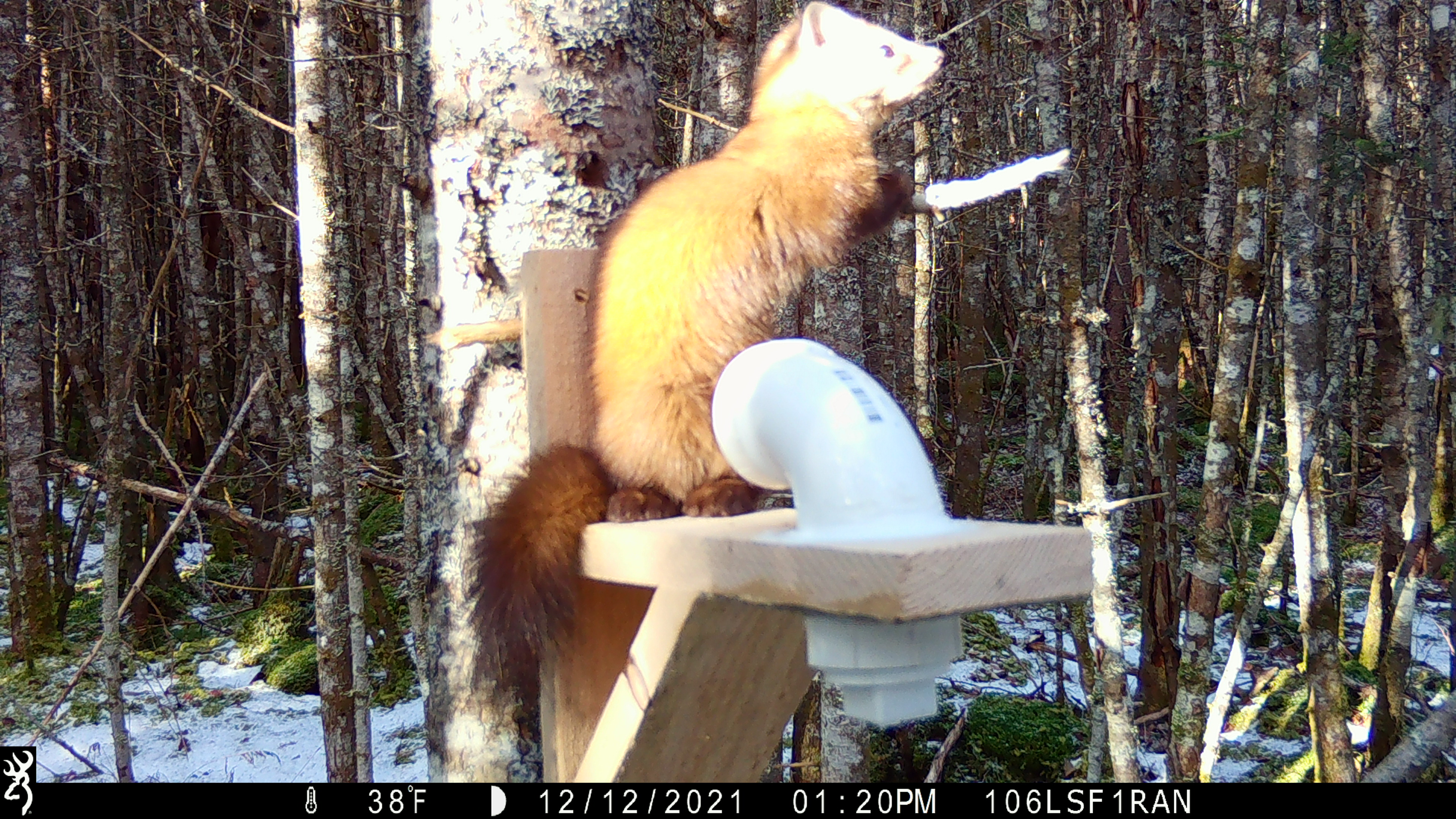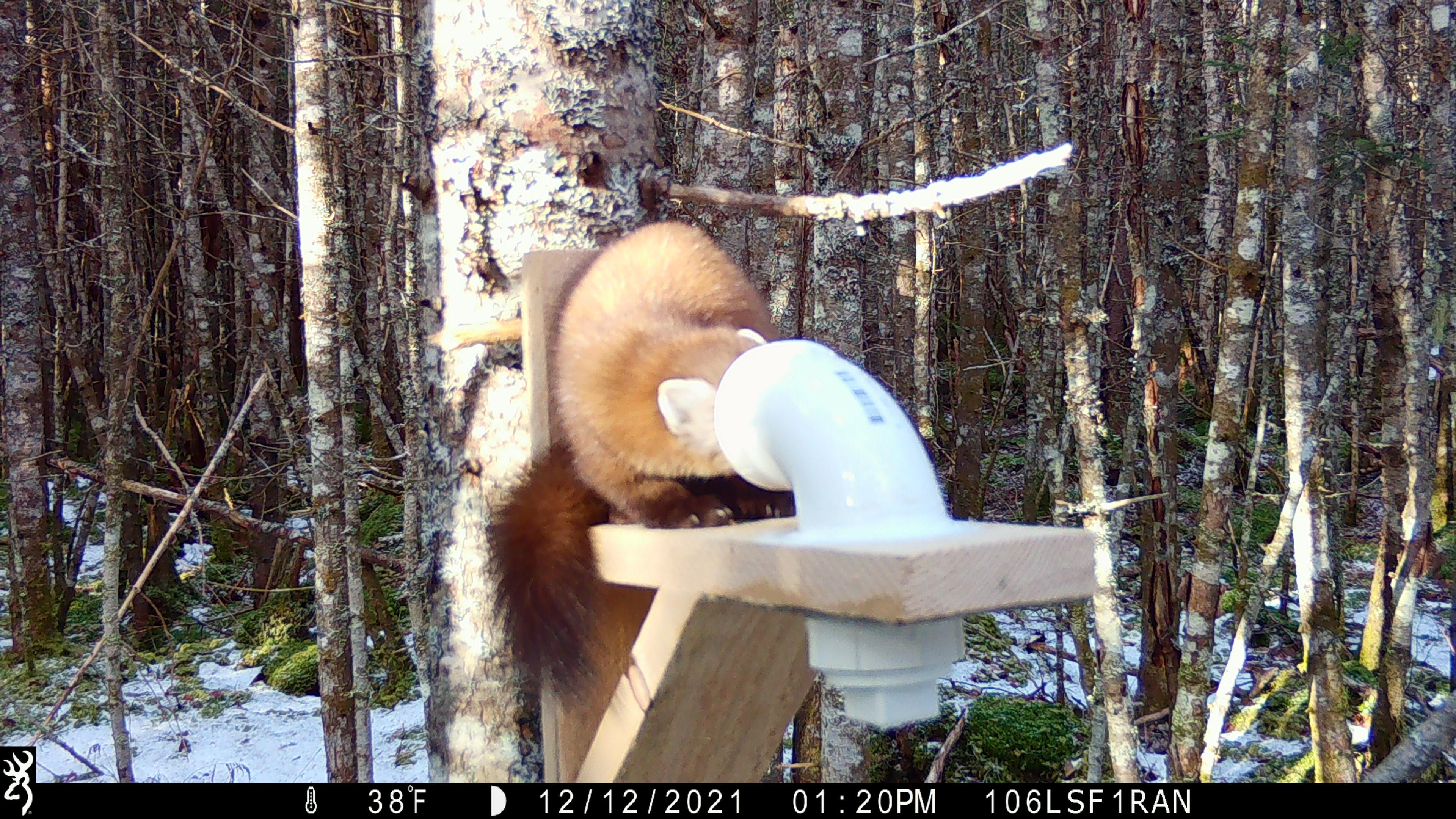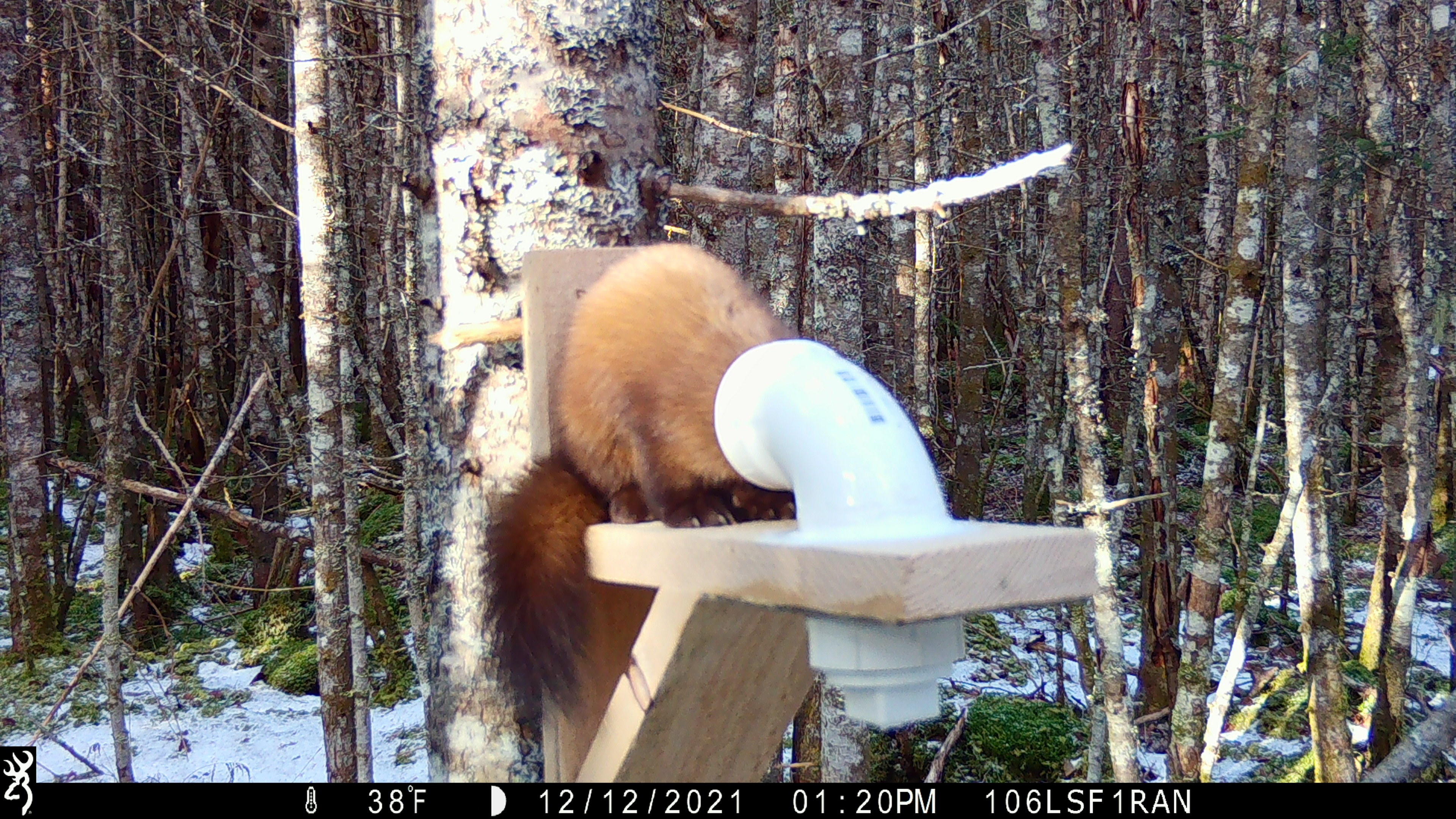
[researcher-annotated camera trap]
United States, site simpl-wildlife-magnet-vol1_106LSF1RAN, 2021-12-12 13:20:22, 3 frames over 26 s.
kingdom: Animalia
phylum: Chordata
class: Mammalia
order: Carnivora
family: Mustelidae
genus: Martes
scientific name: Martes americana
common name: american marten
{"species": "american marten (Martes americana)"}